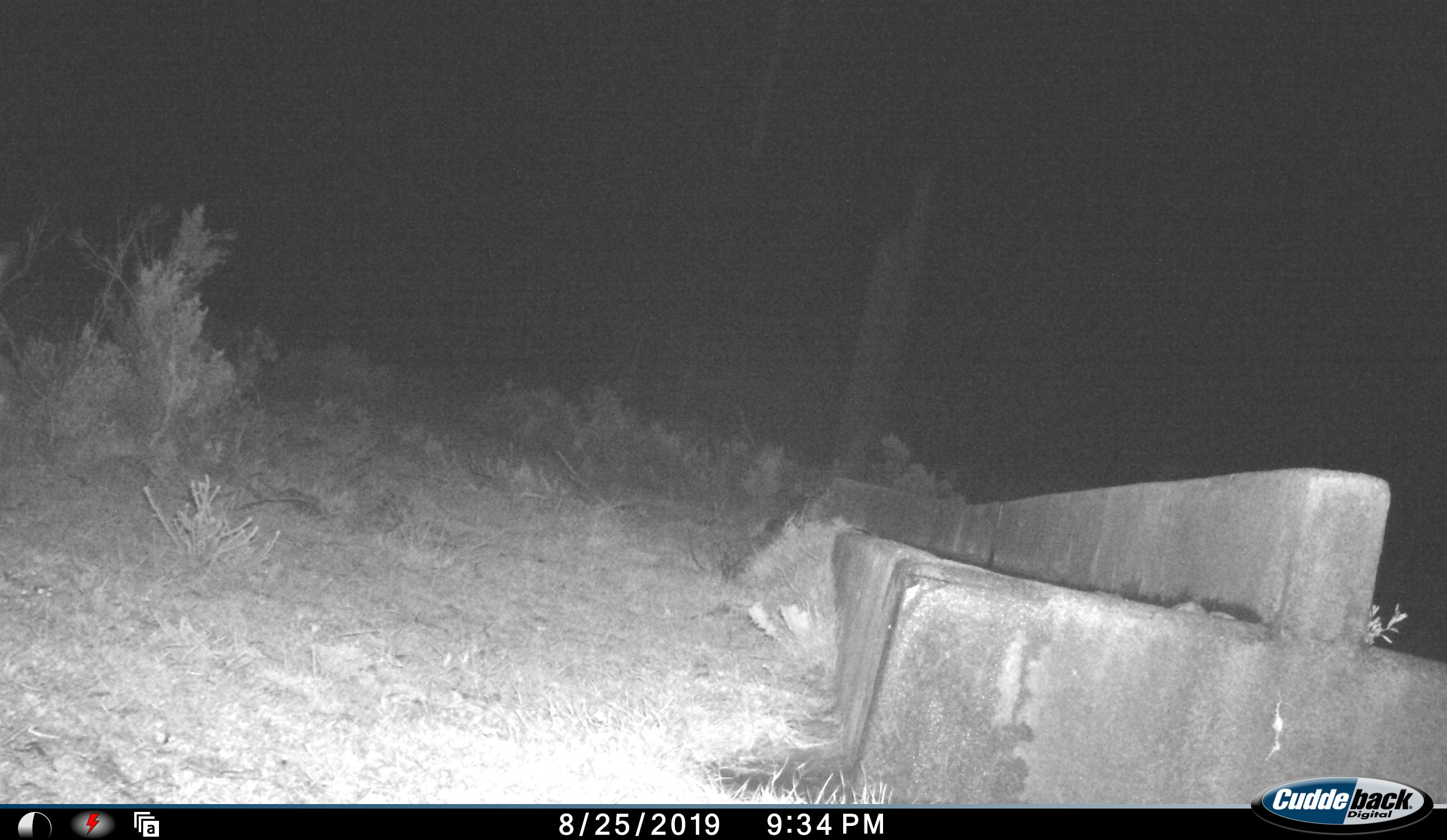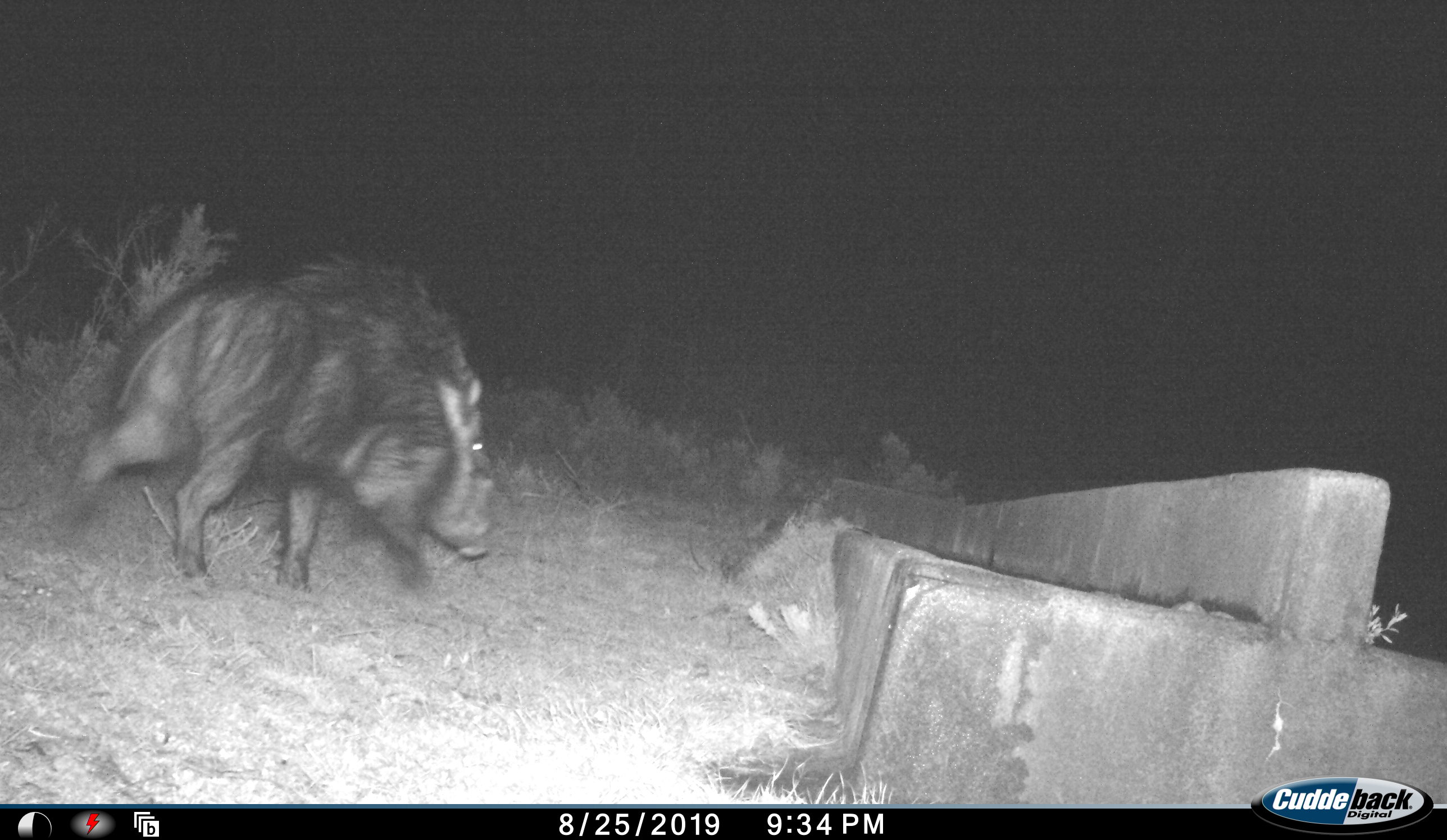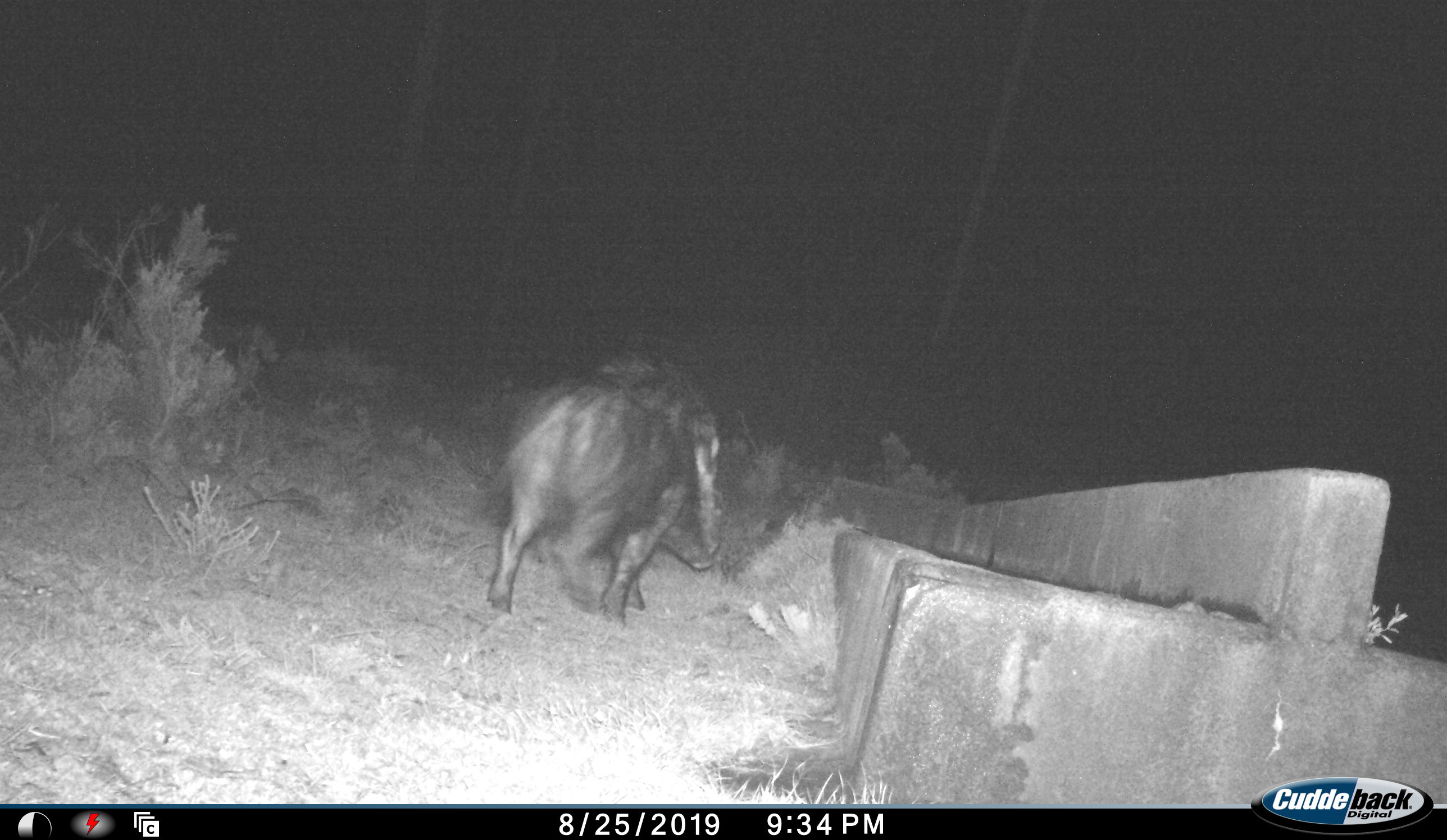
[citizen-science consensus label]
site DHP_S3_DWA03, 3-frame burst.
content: unidentified animal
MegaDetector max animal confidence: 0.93